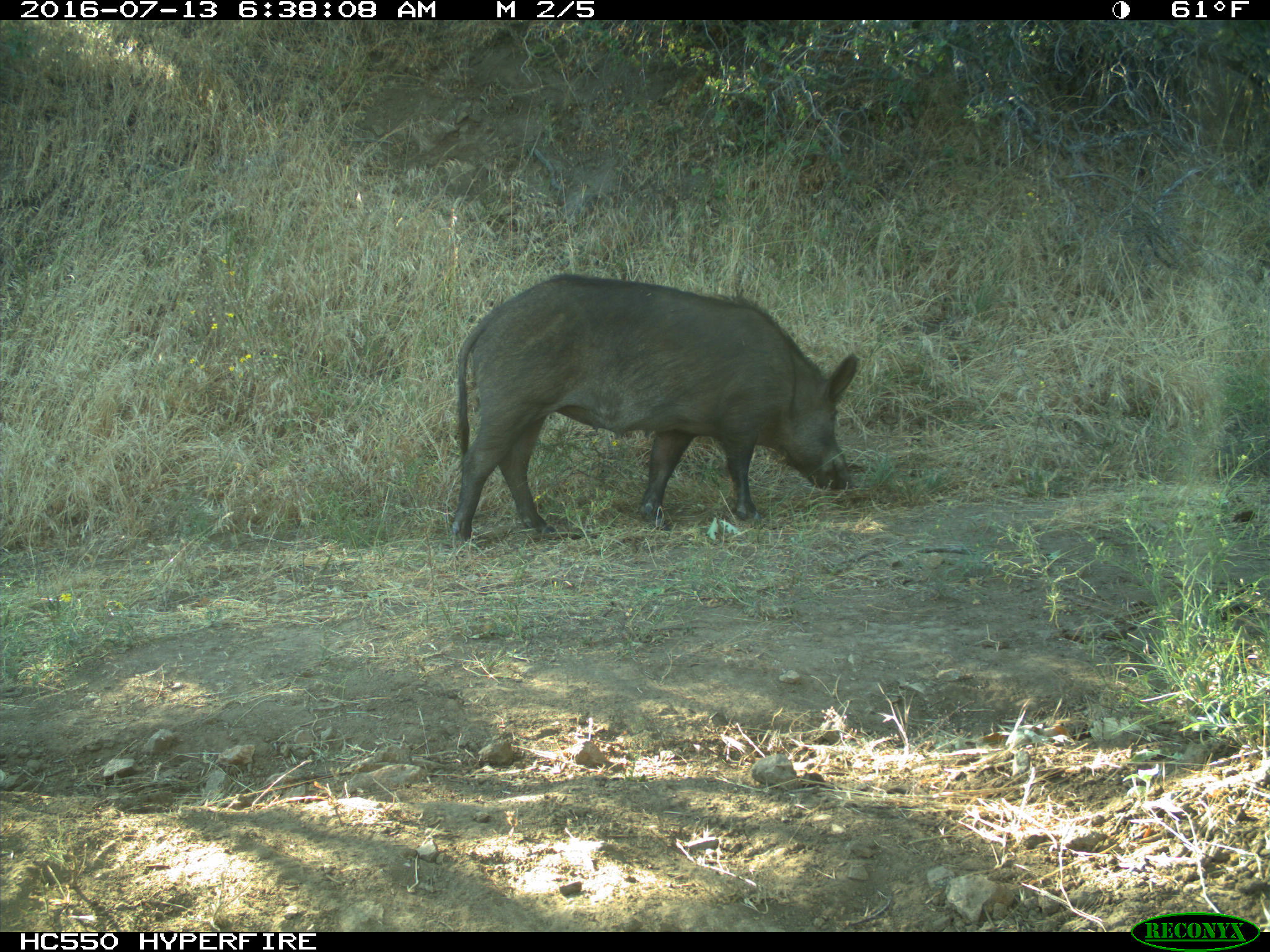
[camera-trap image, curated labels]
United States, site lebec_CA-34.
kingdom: Animalia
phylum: Chordata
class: Mammalia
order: Artiodactyla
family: Suidae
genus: Sus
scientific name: Sus scrofa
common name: wild boar